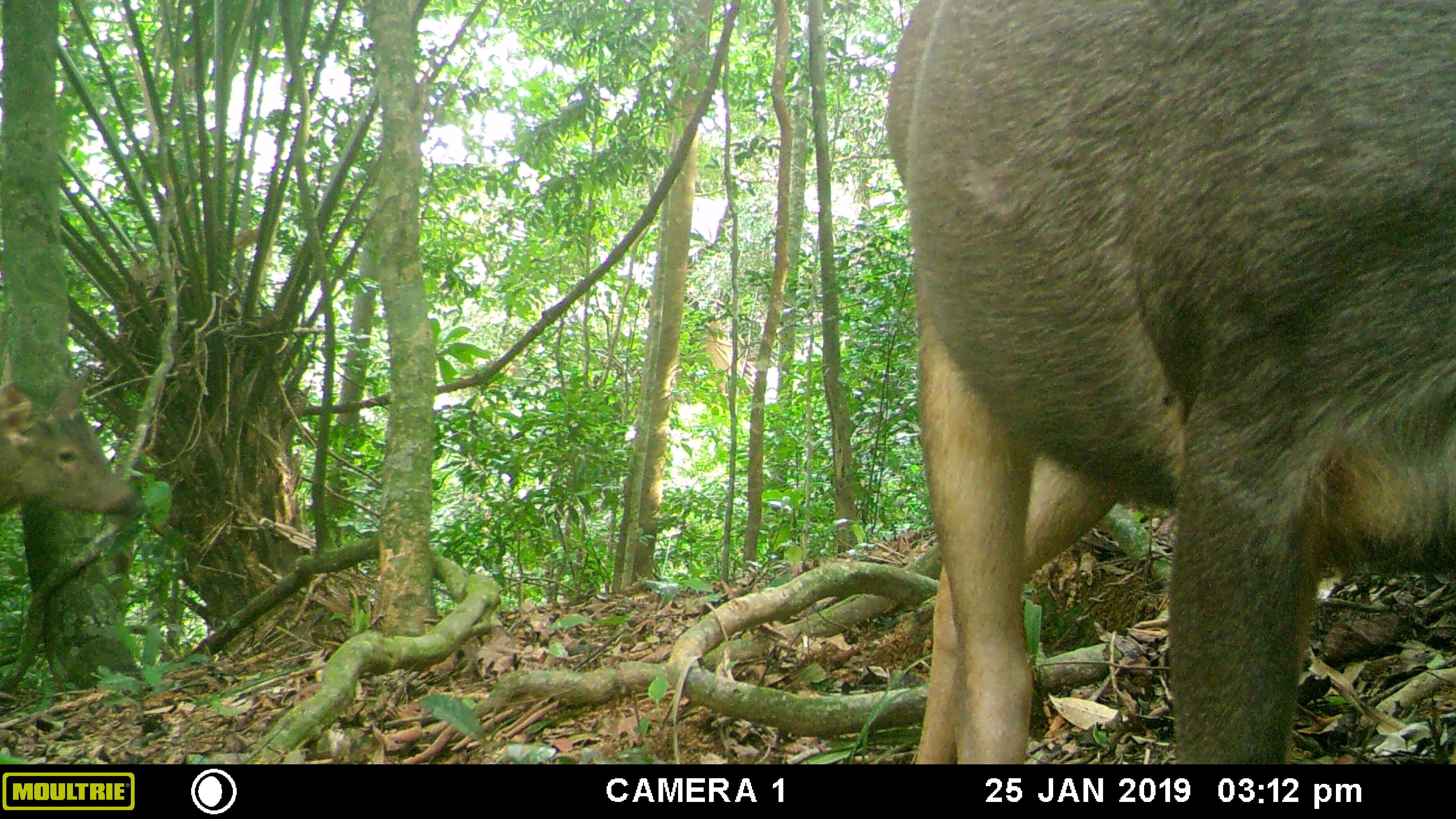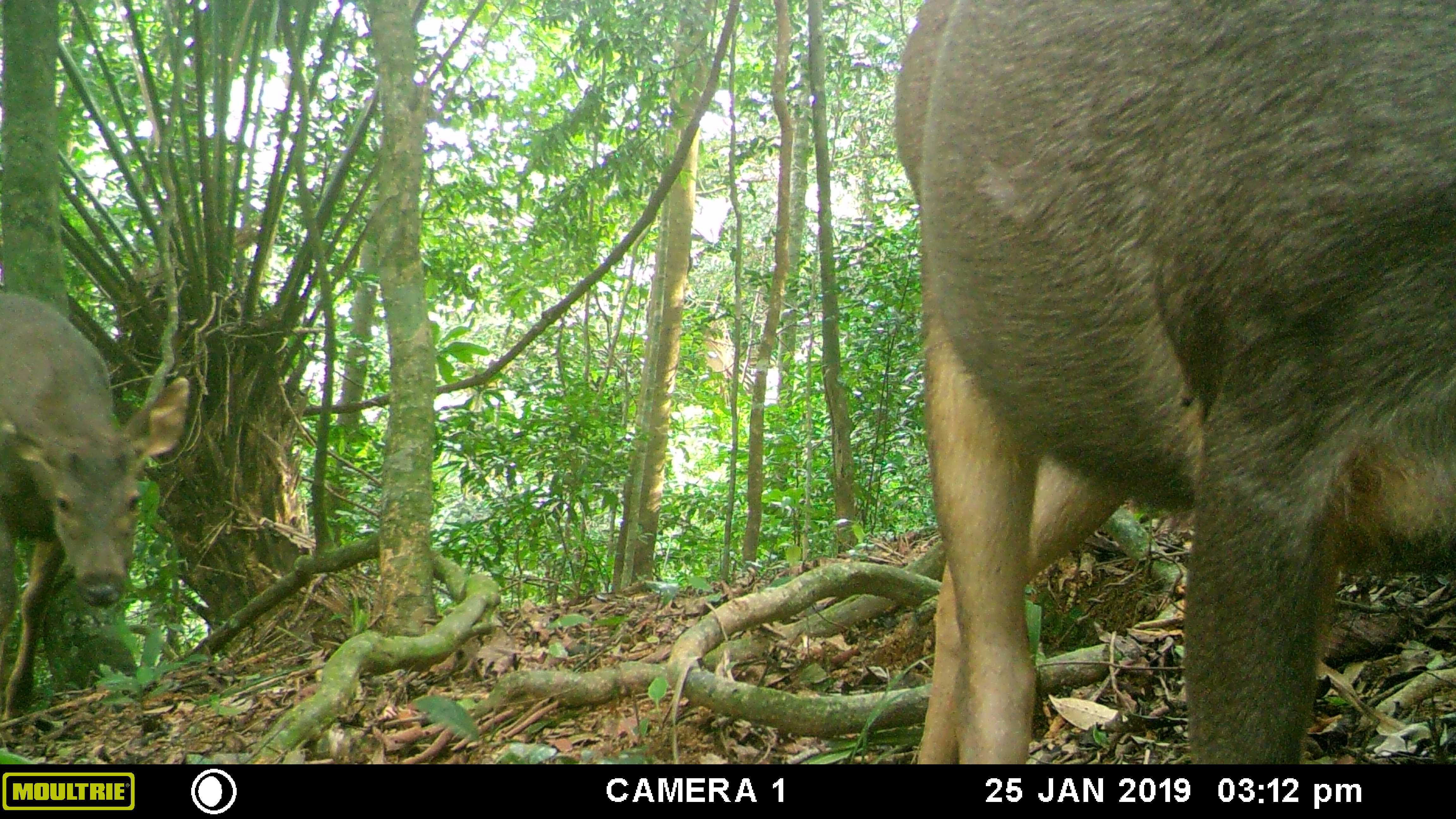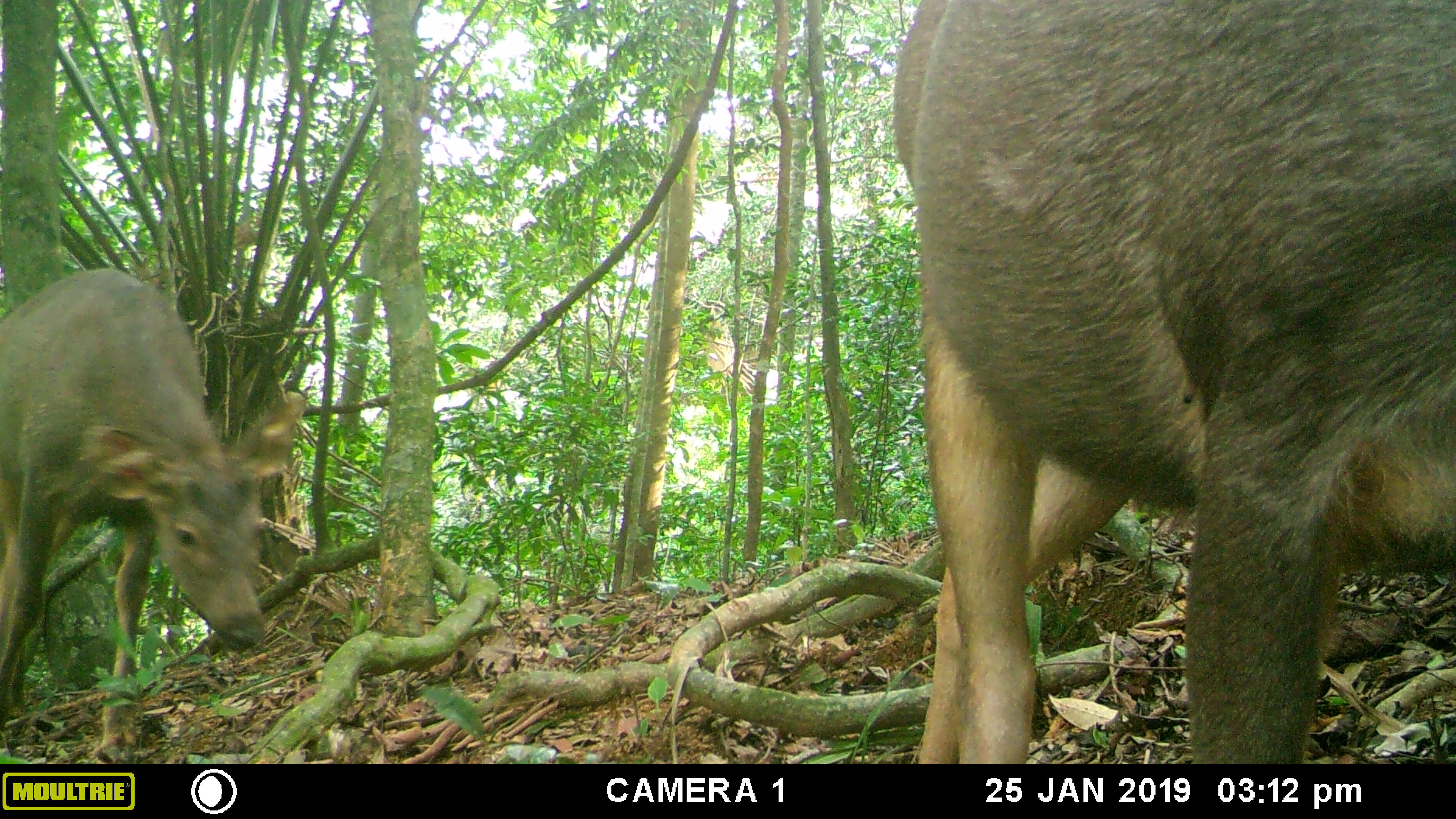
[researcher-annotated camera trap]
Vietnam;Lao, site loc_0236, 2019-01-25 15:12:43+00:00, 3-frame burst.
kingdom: Animalia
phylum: Chordata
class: Mammalia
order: Artiodactyla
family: Cervidae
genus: Rusa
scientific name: Rusa unicolor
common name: sambar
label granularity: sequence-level